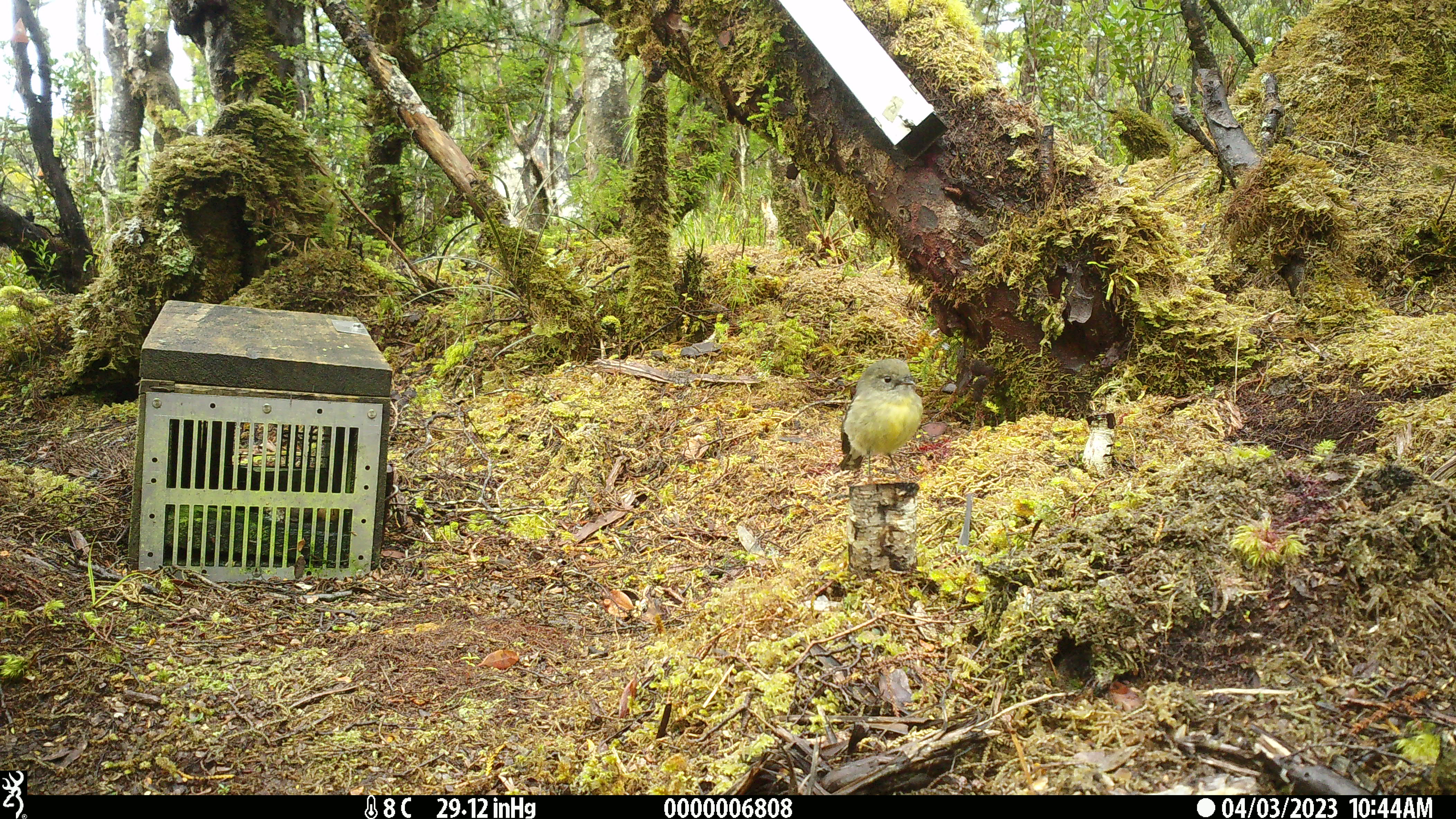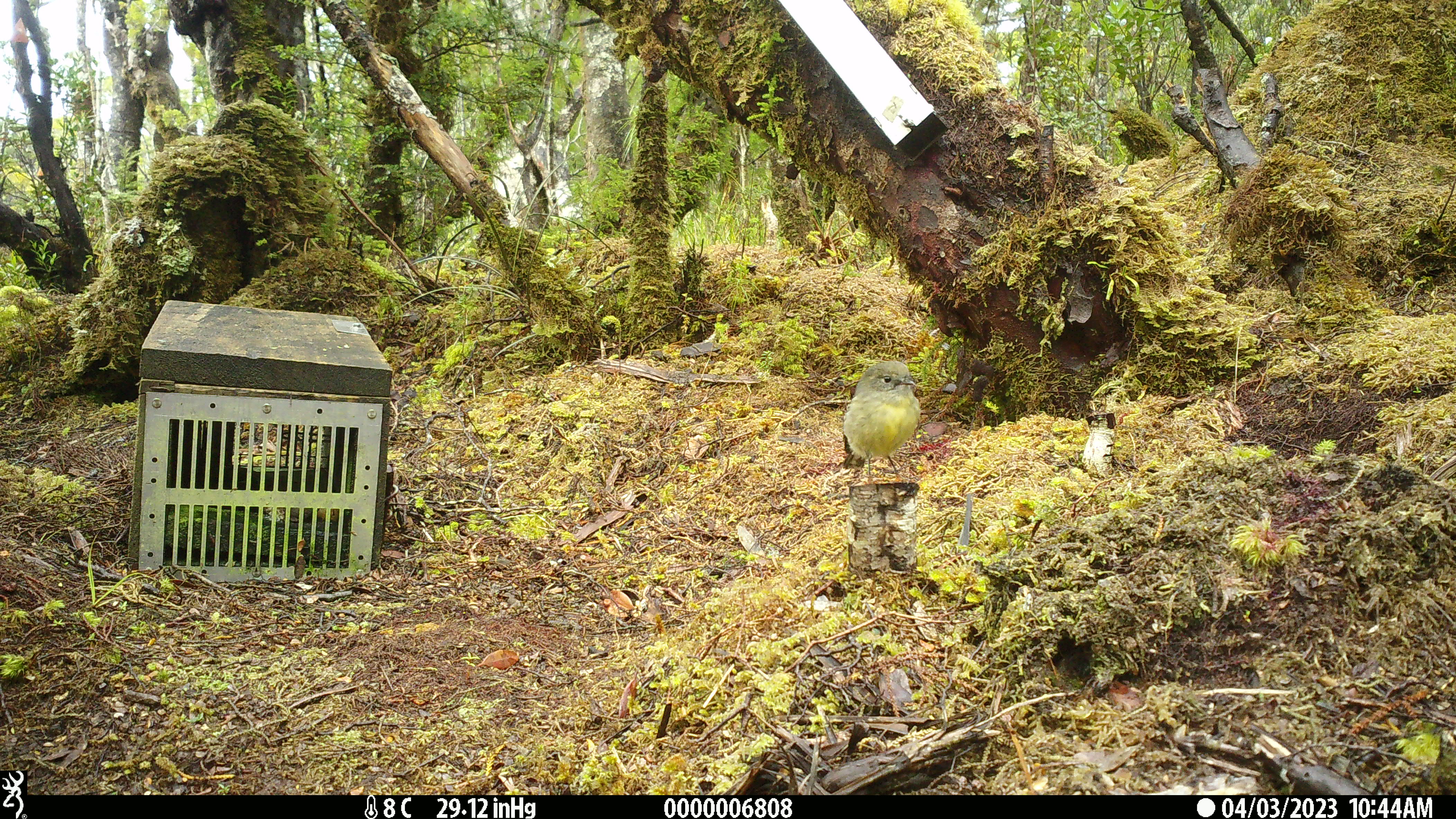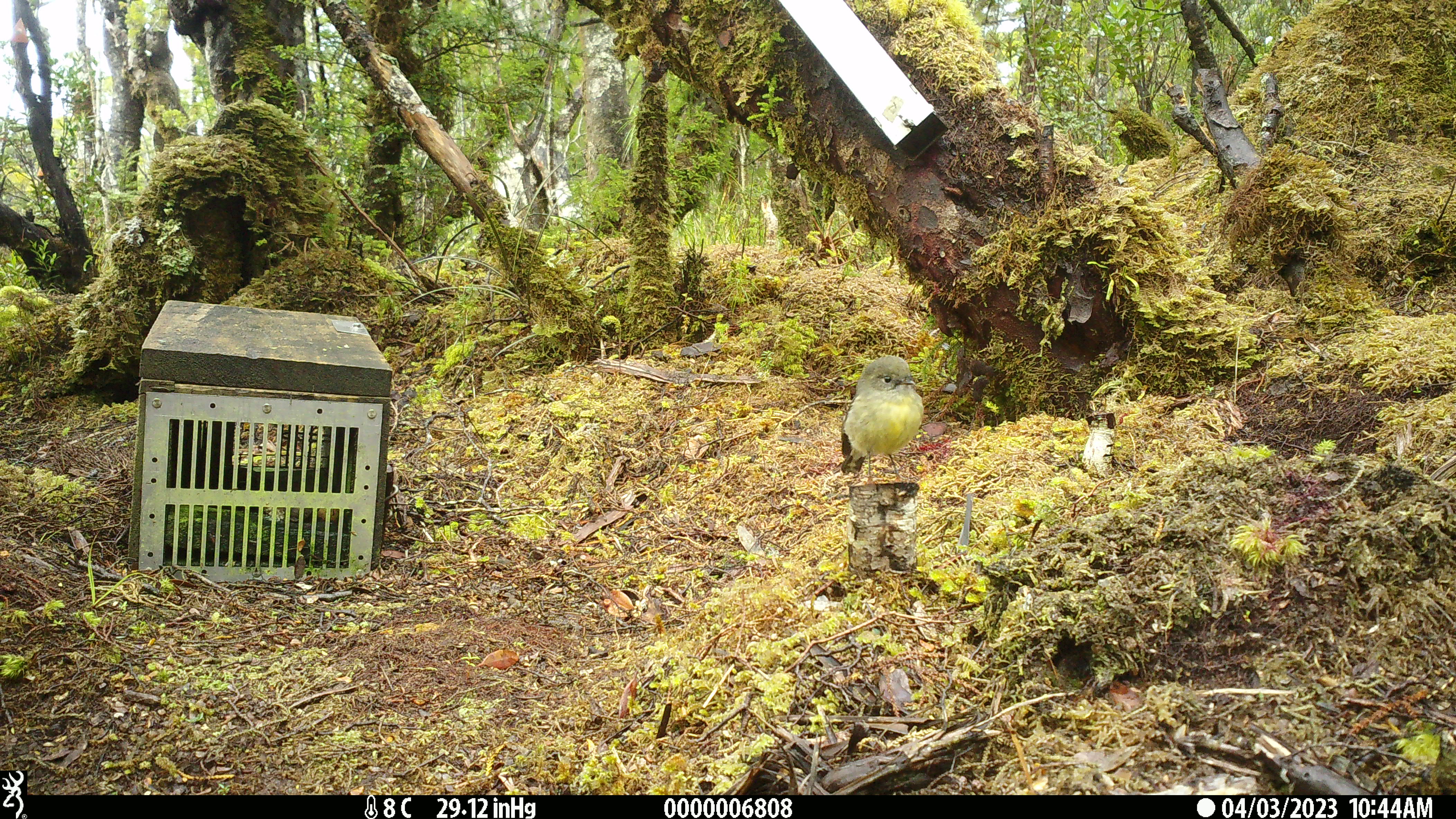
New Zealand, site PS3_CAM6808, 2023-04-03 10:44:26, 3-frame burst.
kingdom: Animalia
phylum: Chordata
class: Aves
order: Passeriformes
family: Petroicidae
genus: Petroica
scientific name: Petroica macrocephala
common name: tomtit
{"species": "tomtit (Petroica macrocephala)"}